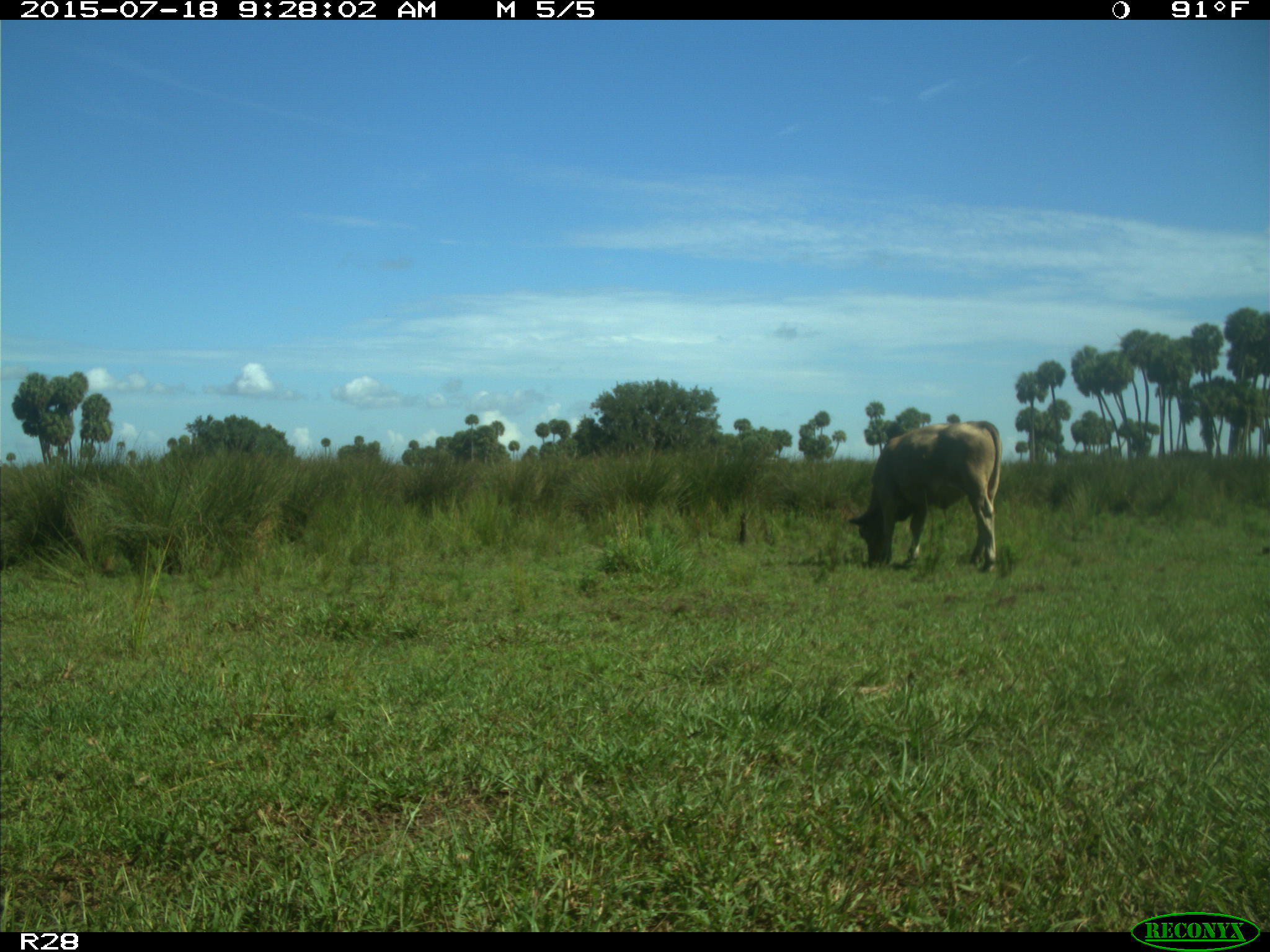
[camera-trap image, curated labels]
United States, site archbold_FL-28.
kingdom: Animalia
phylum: Chordata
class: Mammalia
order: Artiodactyla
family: Bovidae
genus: Bos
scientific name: Bos taurus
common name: domestic cow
Bos taurus (domestic cow).